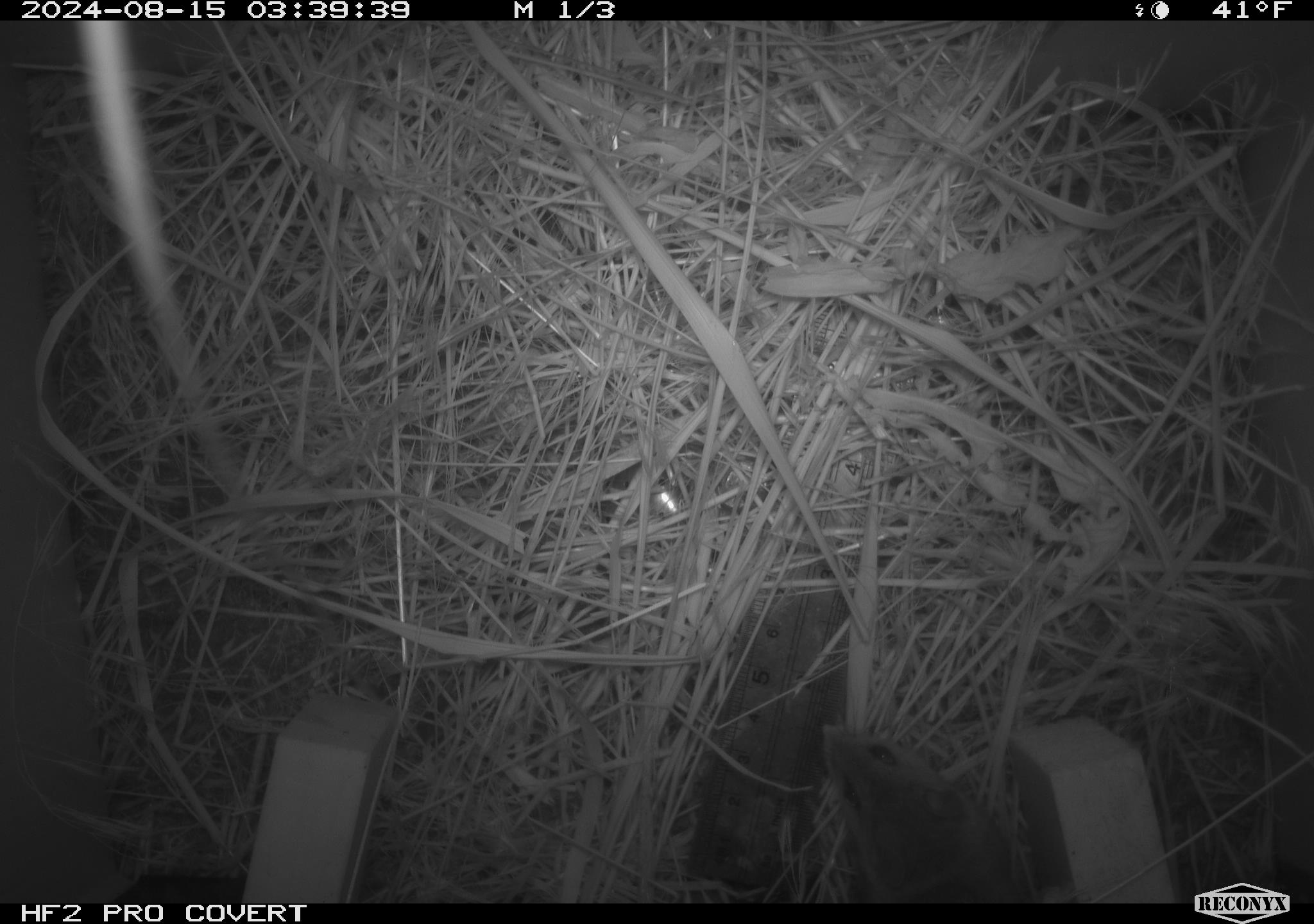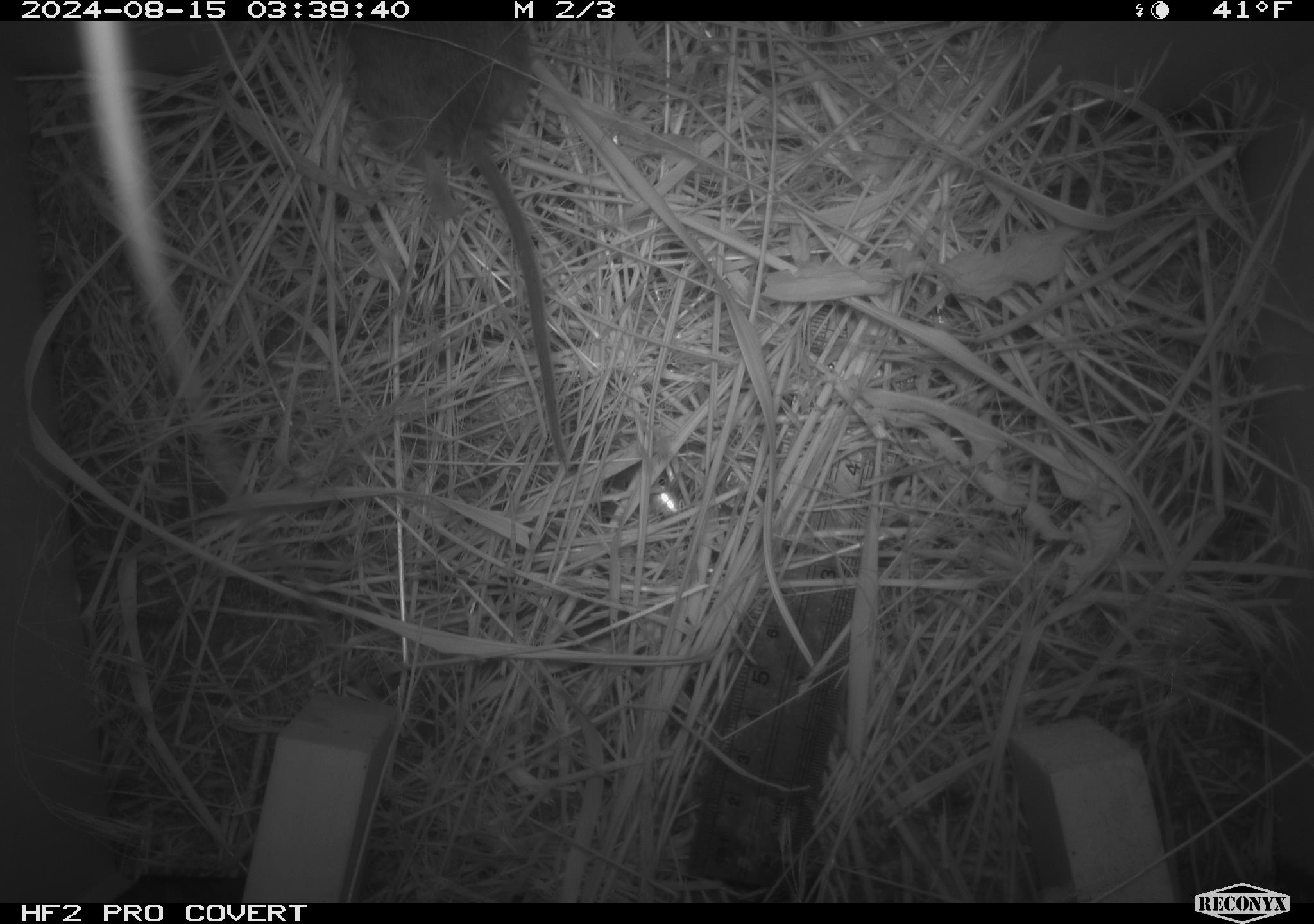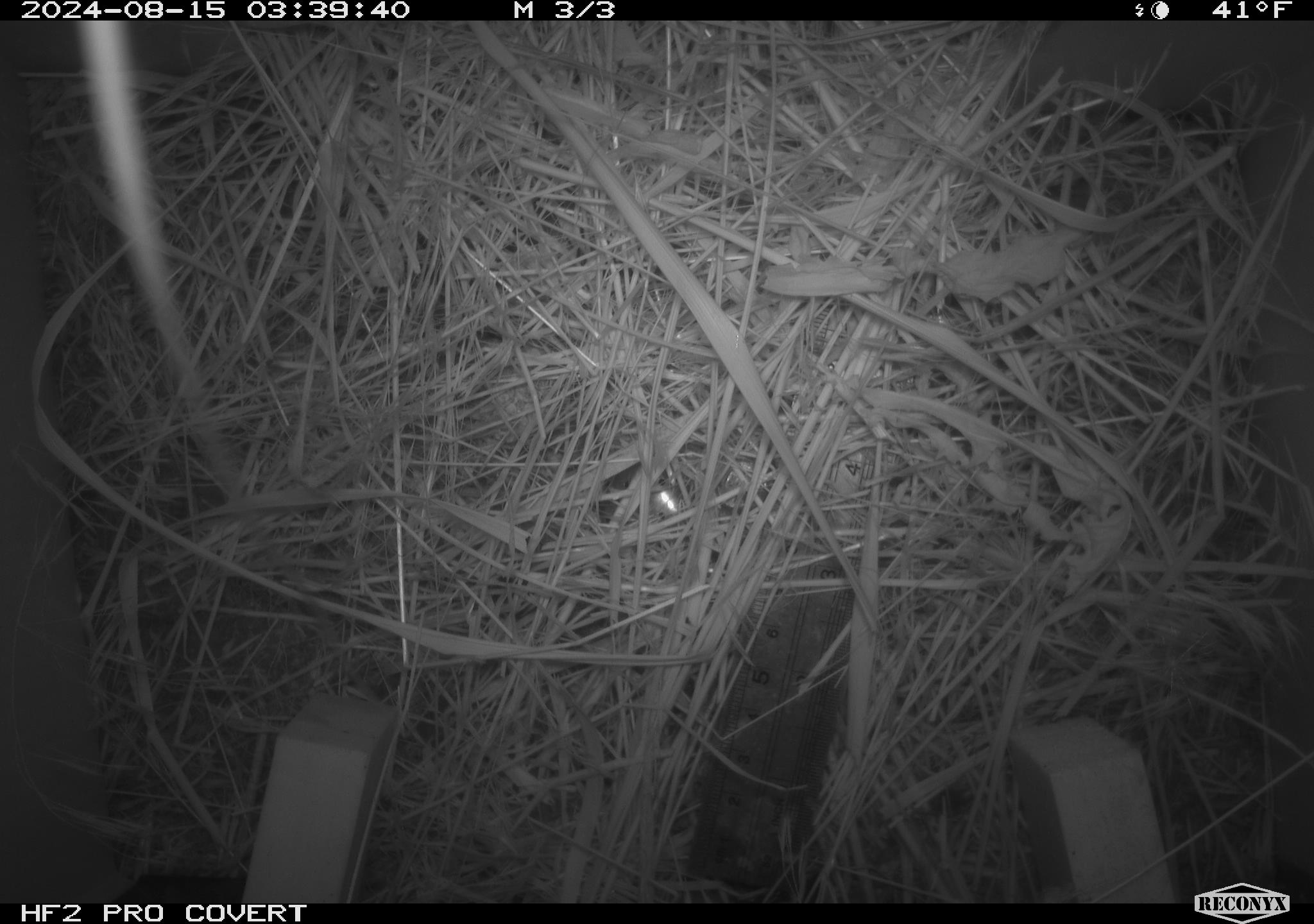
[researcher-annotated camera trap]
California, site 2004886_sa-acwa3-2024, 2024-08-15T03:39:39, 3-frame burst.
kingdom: Animalia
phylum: Chordata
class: Mammalia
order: Rodentia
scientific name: Rodentia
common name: mouse species